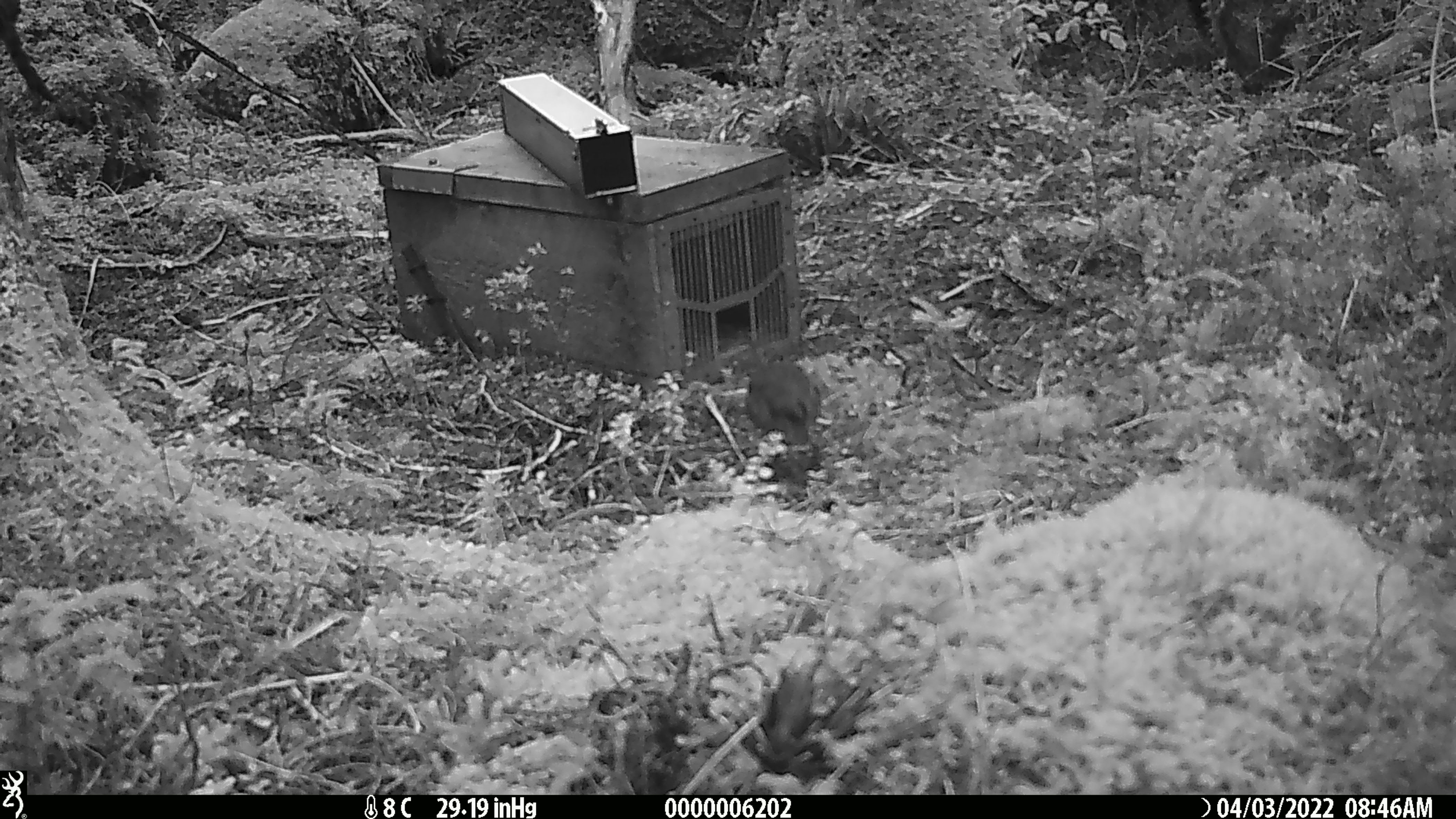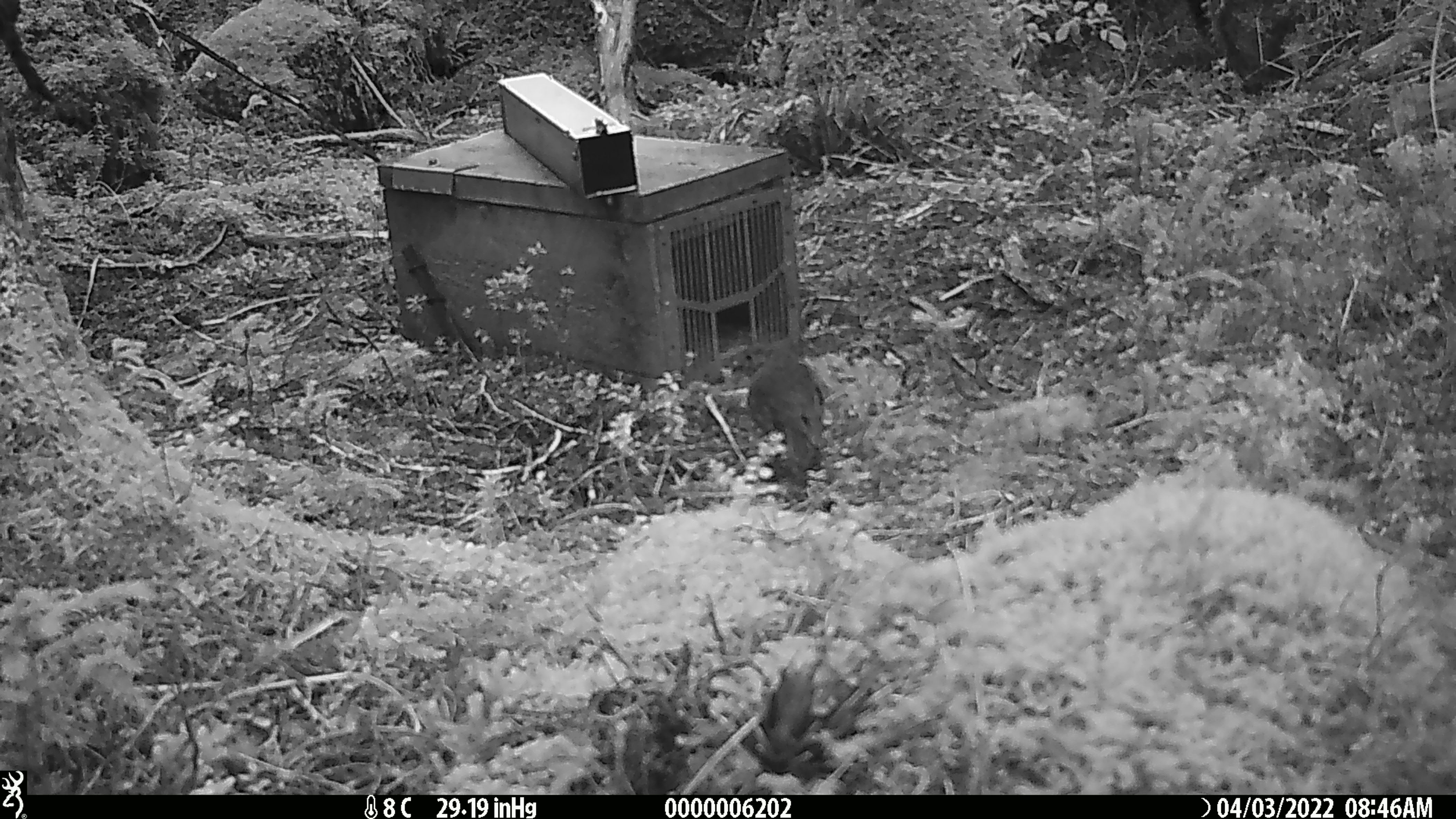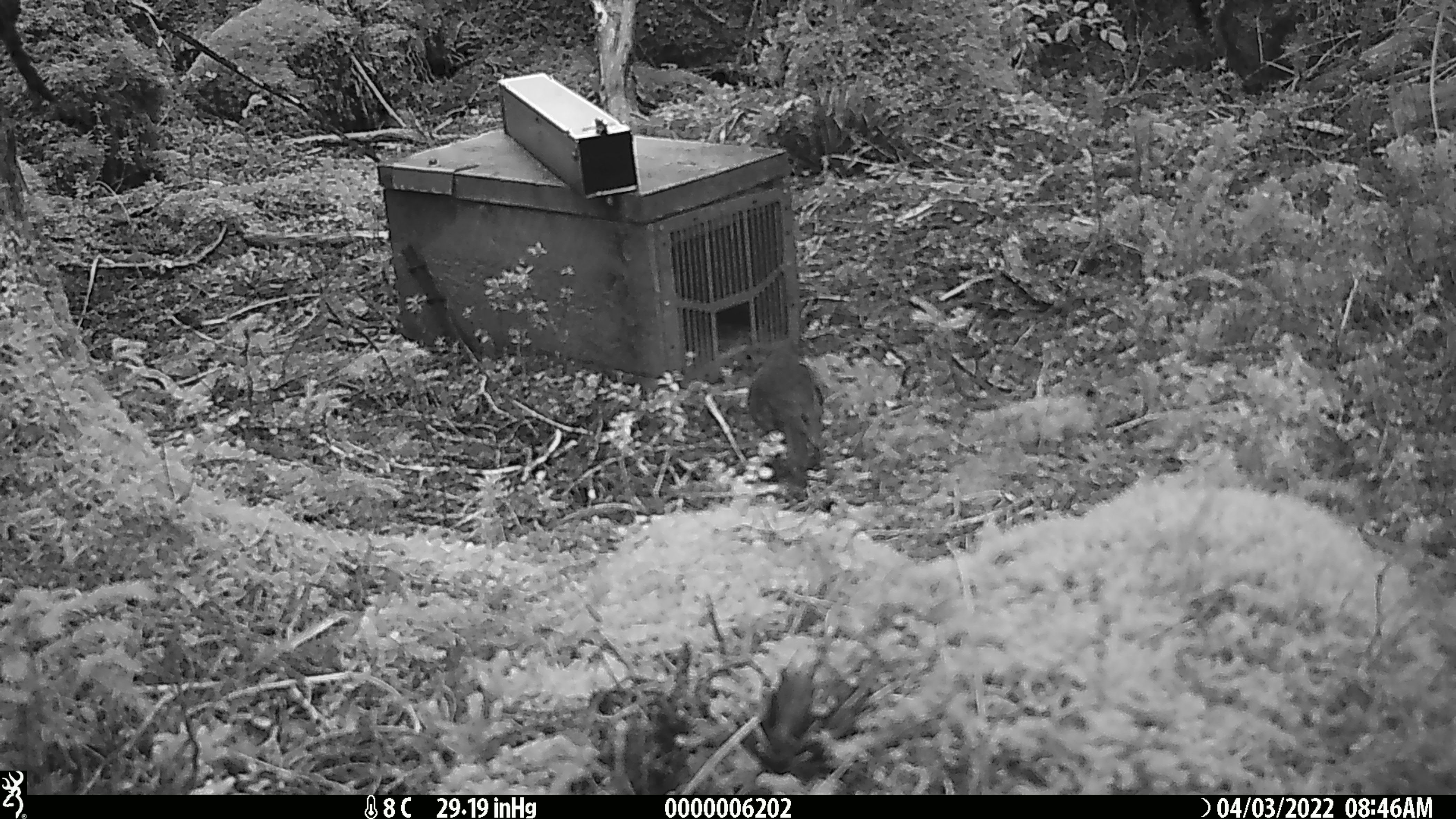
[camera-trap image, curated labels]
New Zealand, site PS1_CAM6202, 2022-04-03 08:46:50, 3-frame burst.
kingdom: Animalia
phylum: Chordata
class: Aves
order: Passeriformes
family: Petroicidae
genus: Petroica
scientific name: Petroica australis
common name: new zealand robin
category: robin